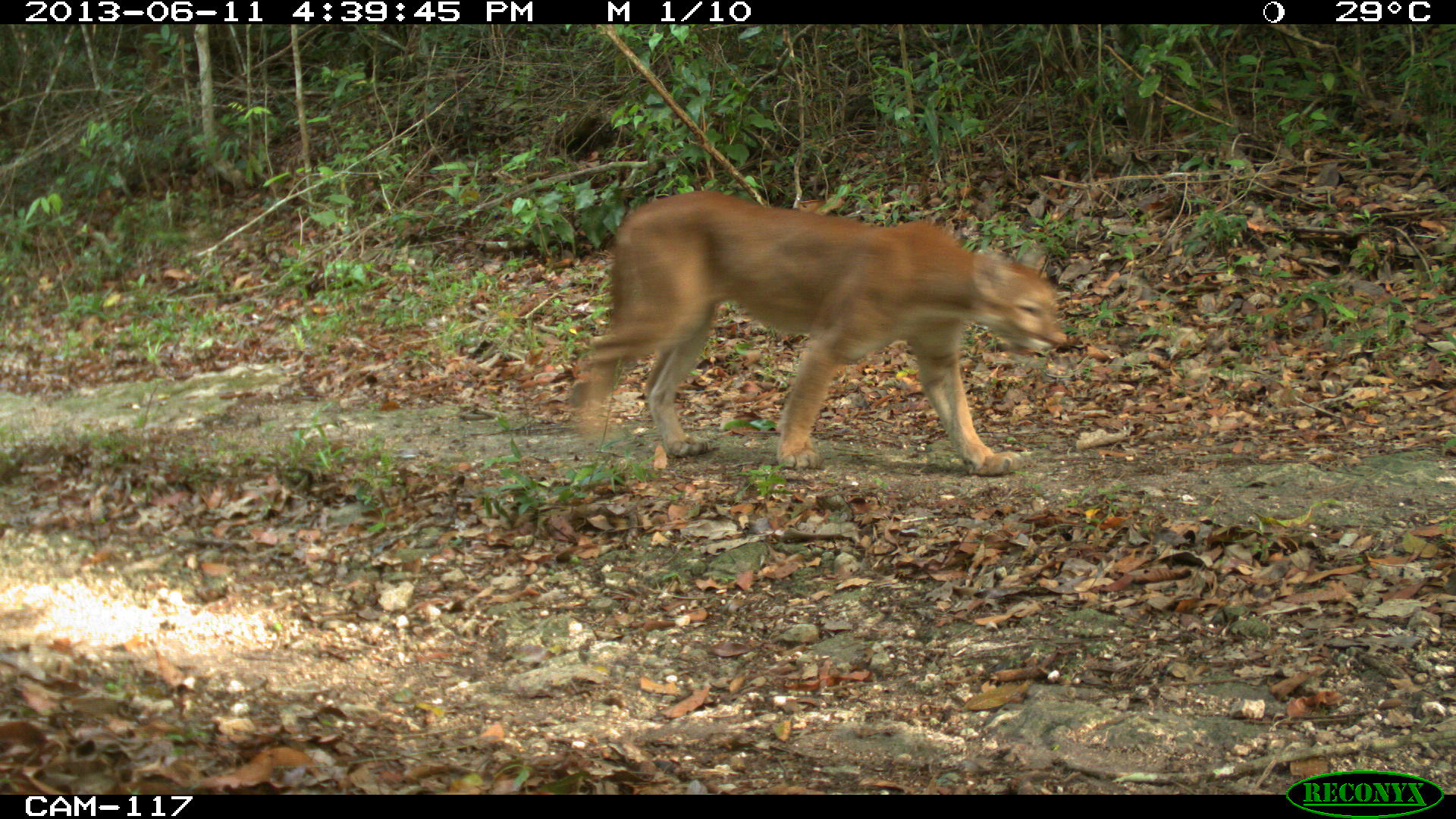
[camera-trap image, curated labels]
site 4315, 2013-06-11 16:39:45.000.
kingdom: Animalia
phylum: Chordata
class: Mammalia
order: Carnivora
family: Felidae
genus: Puma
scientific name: Puma concolor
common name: mountain lion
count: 1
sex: male